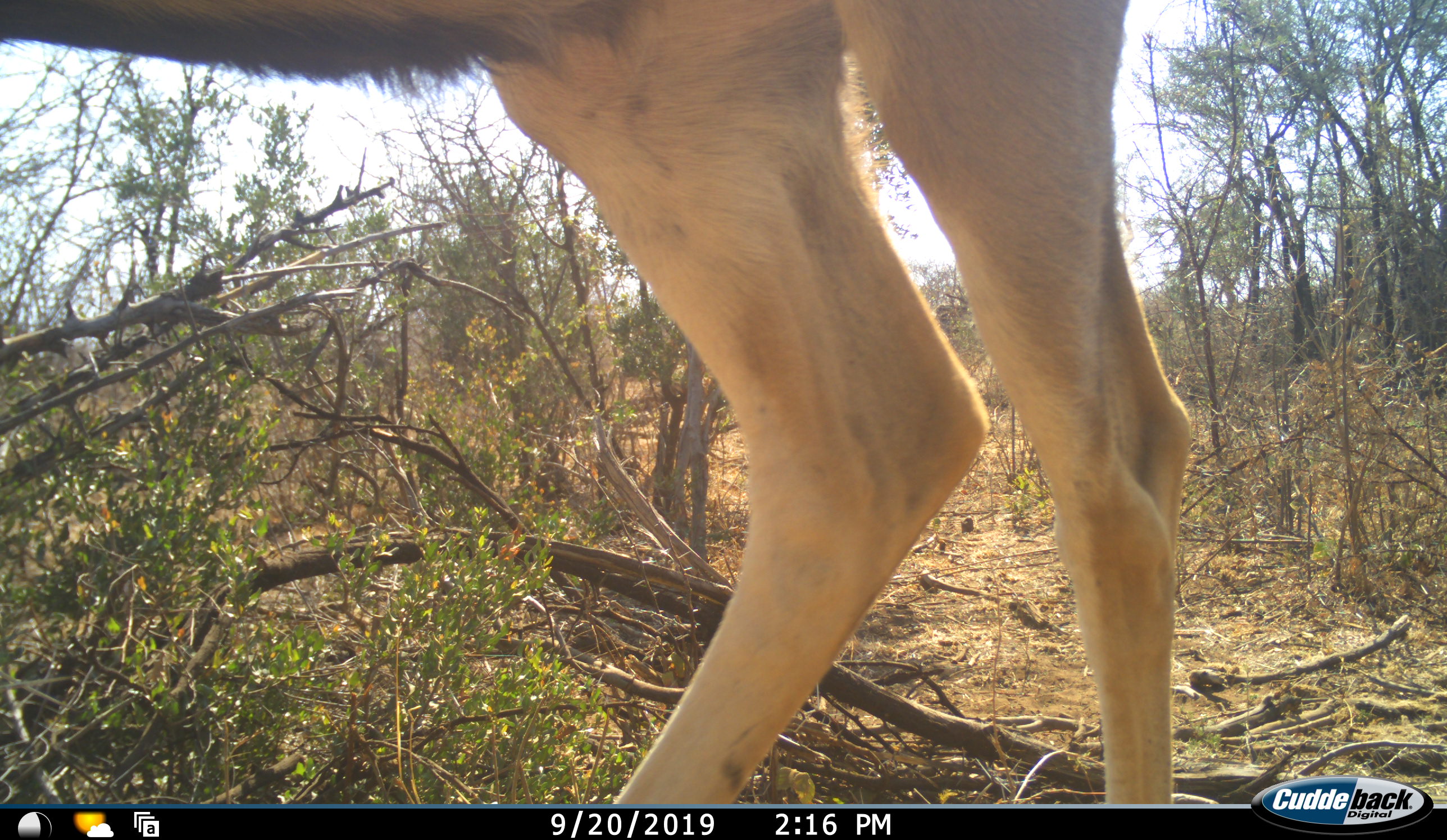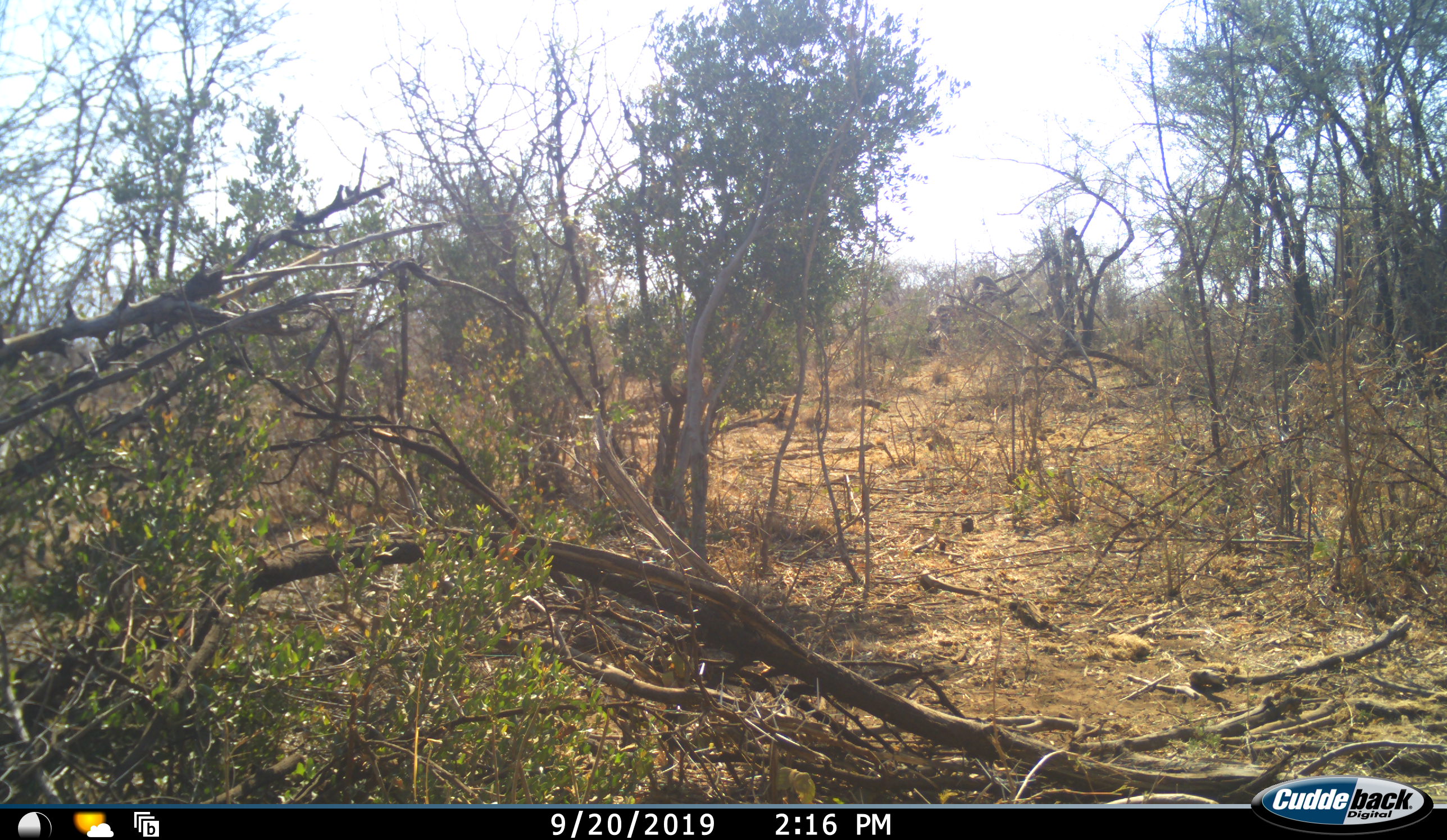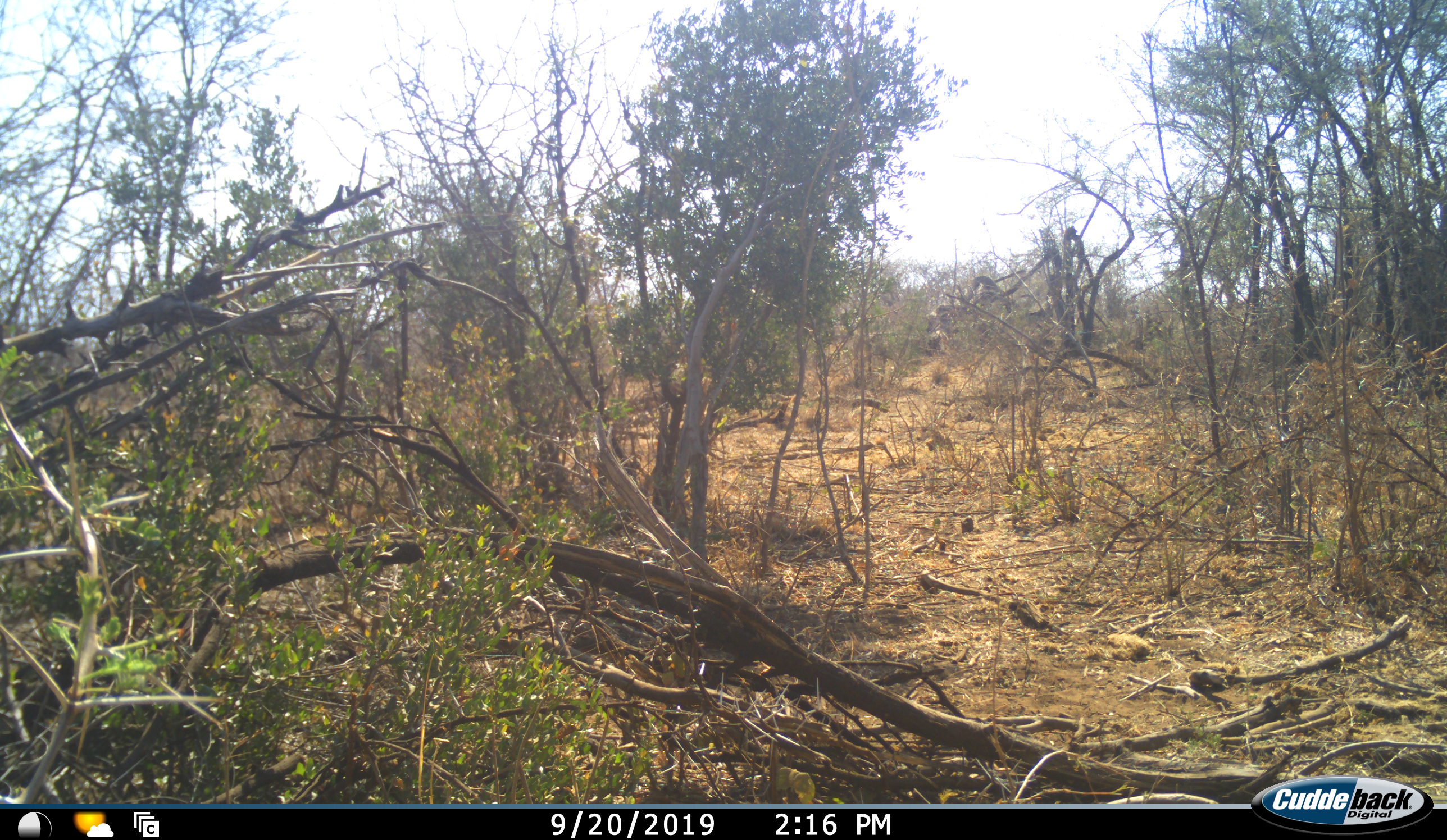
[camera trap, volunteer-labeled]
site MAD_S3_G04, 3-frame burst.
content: unidentified animal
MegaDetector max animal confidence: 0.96